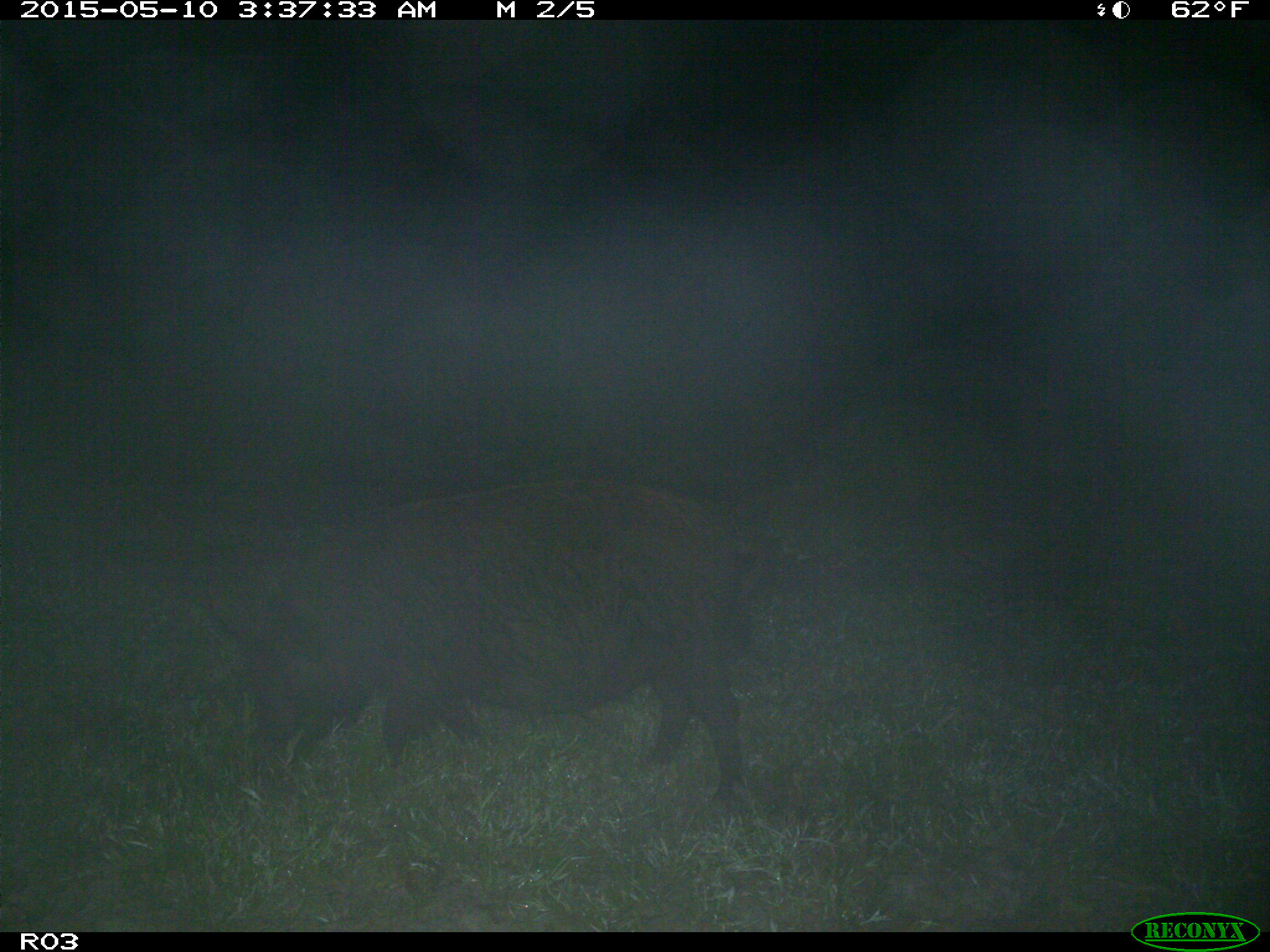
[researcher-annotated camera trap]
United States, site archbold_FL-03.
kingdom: Animalia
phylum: Chordata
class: Mammalia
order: Artiodactyla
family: Suidae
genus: Sus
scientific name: Sus scrofa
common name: wild boar